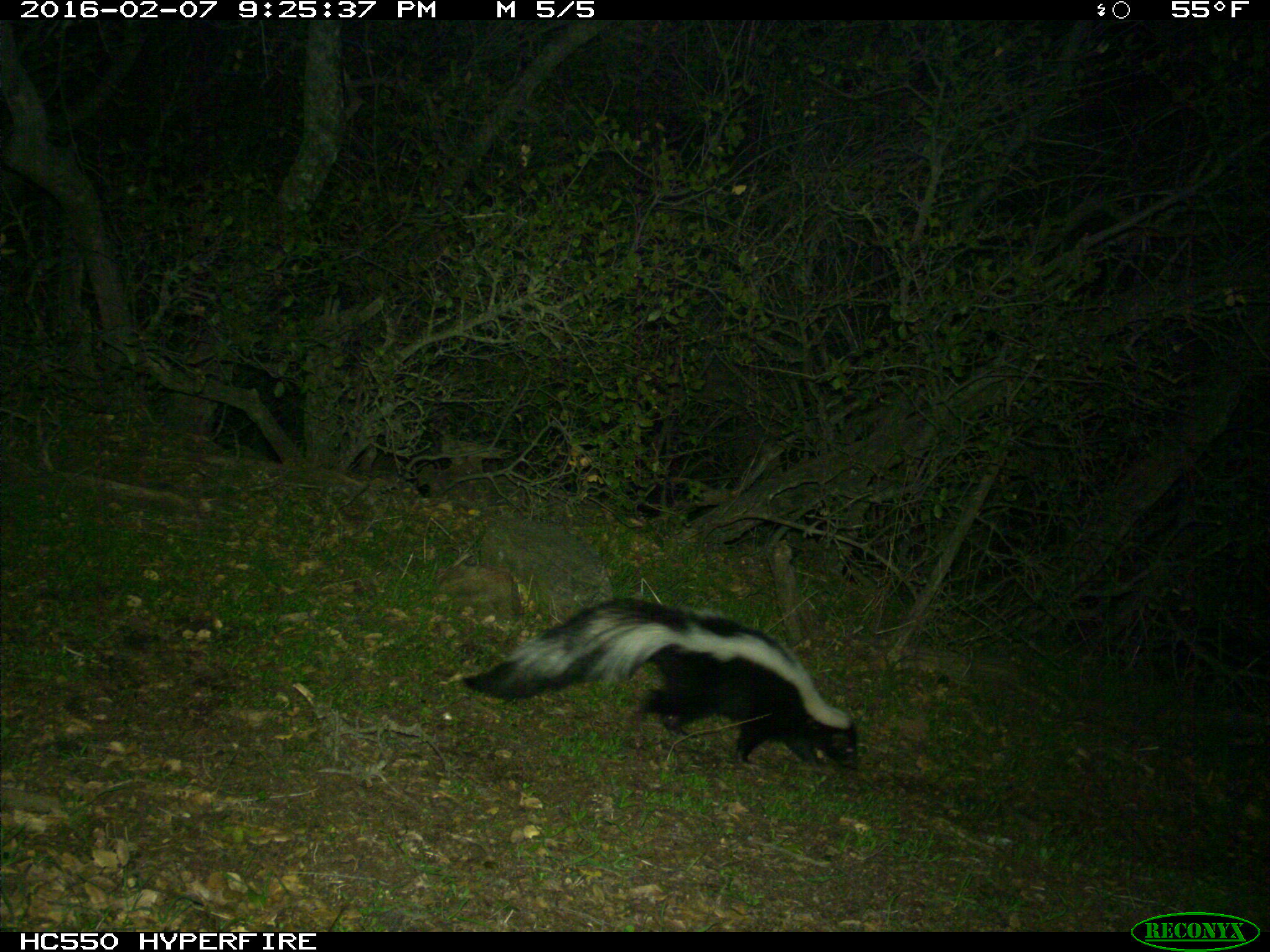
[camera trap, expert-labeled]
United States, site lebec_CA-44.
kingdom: Animalia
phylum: Chordata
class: Mammalia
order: Carnivora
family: Mephitidae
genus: Mephitis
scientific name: Mephitis mephitis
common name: striped skunk